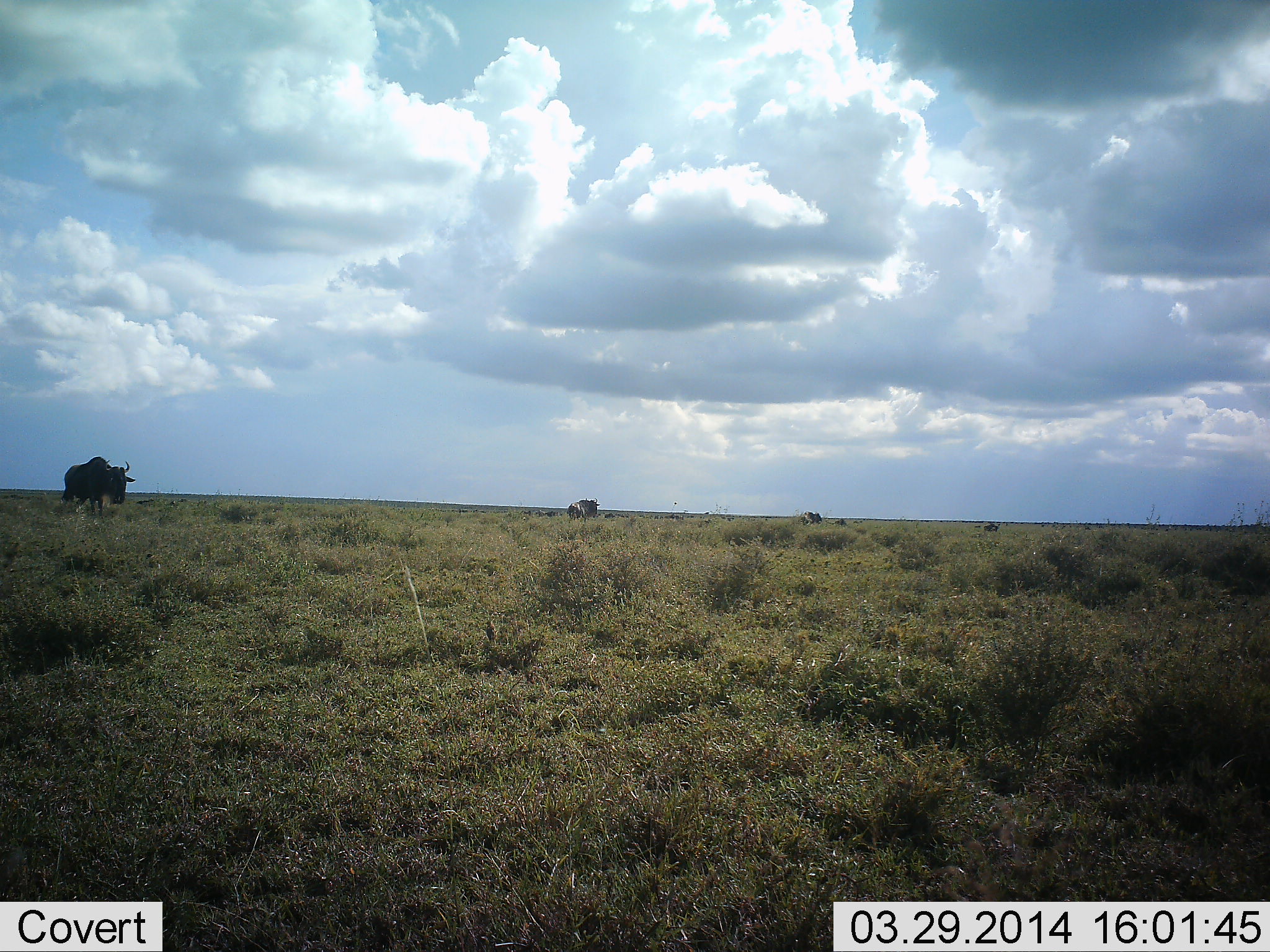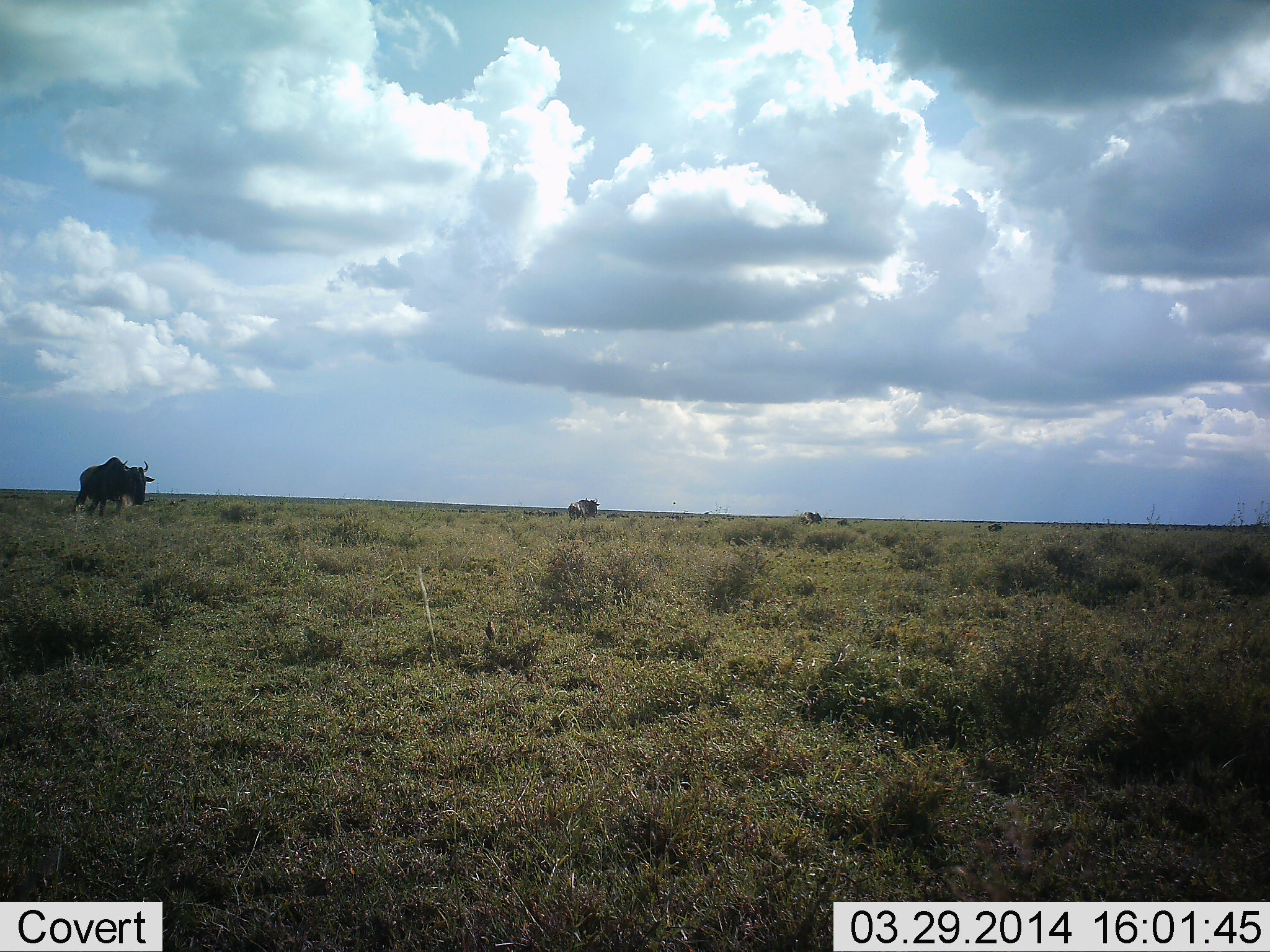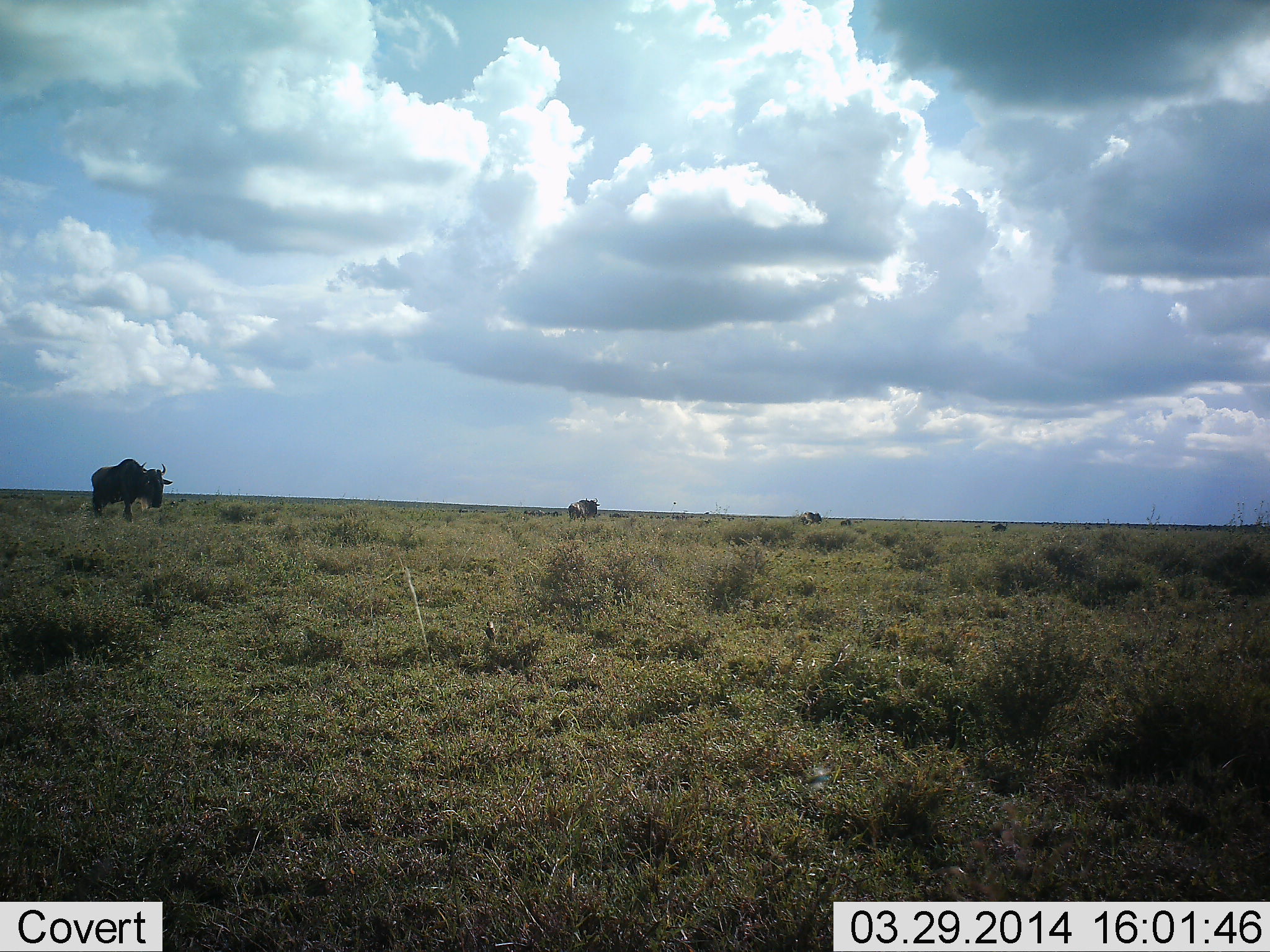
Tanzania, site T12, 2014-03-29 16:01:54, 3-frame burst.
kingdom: Animalia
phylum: Chordata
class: Mammalia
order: Artiodactyla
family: Bovidae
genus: Connochaetes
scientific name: Connochaetes taurinus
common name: blue wildebeest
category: wildebeest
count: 5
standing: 30%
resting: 0%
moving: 100%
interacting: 0%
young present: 0%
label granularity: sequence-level